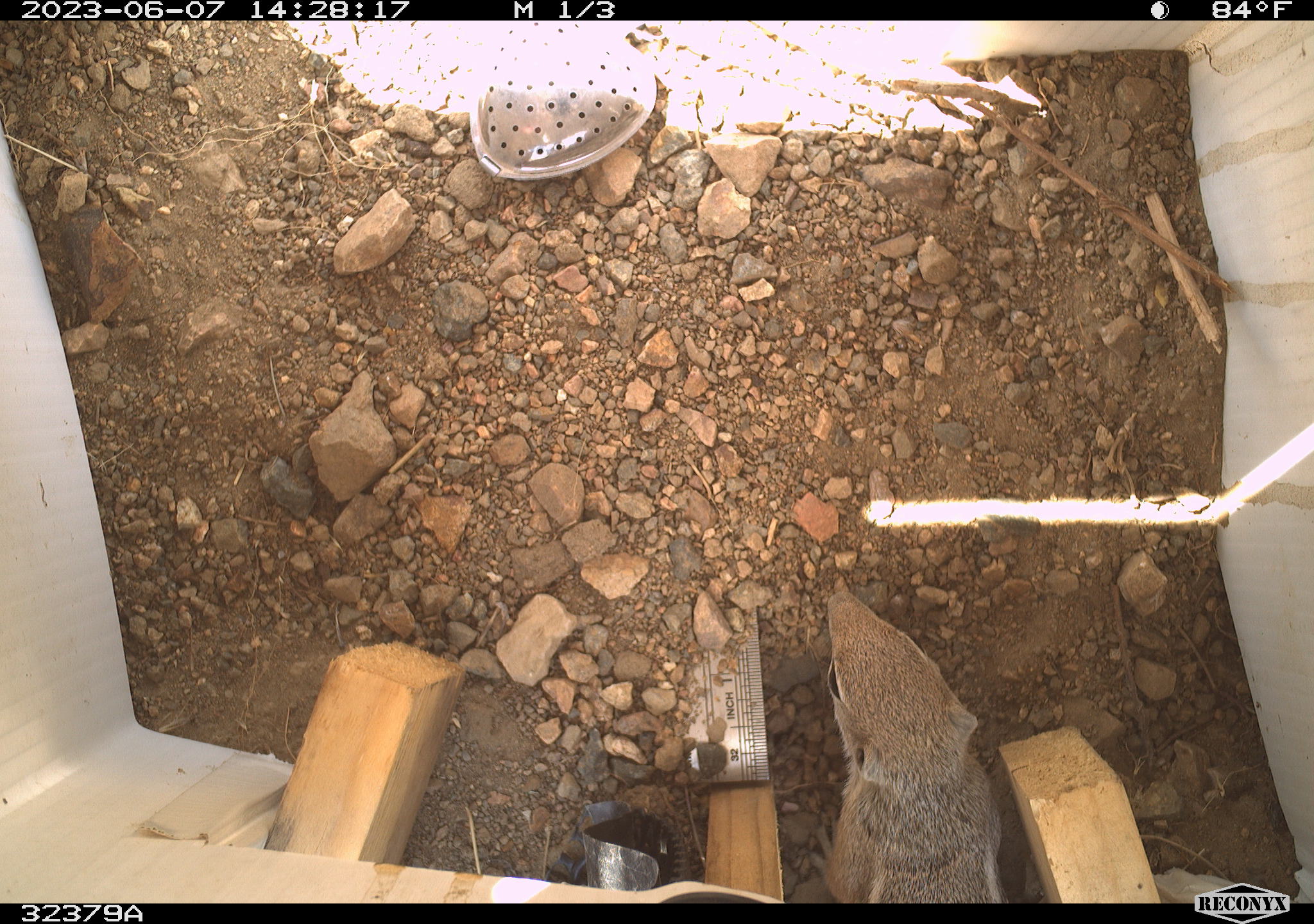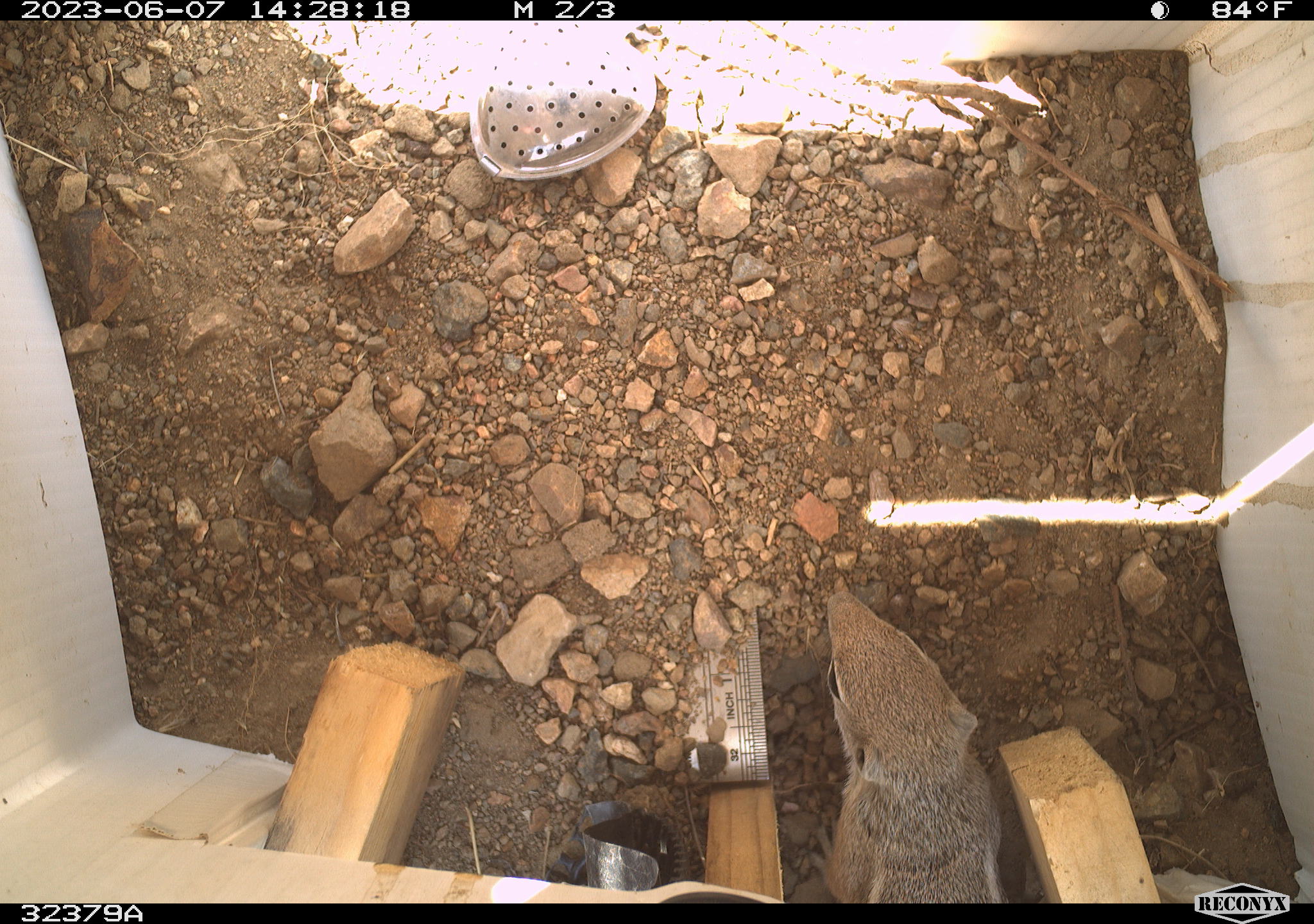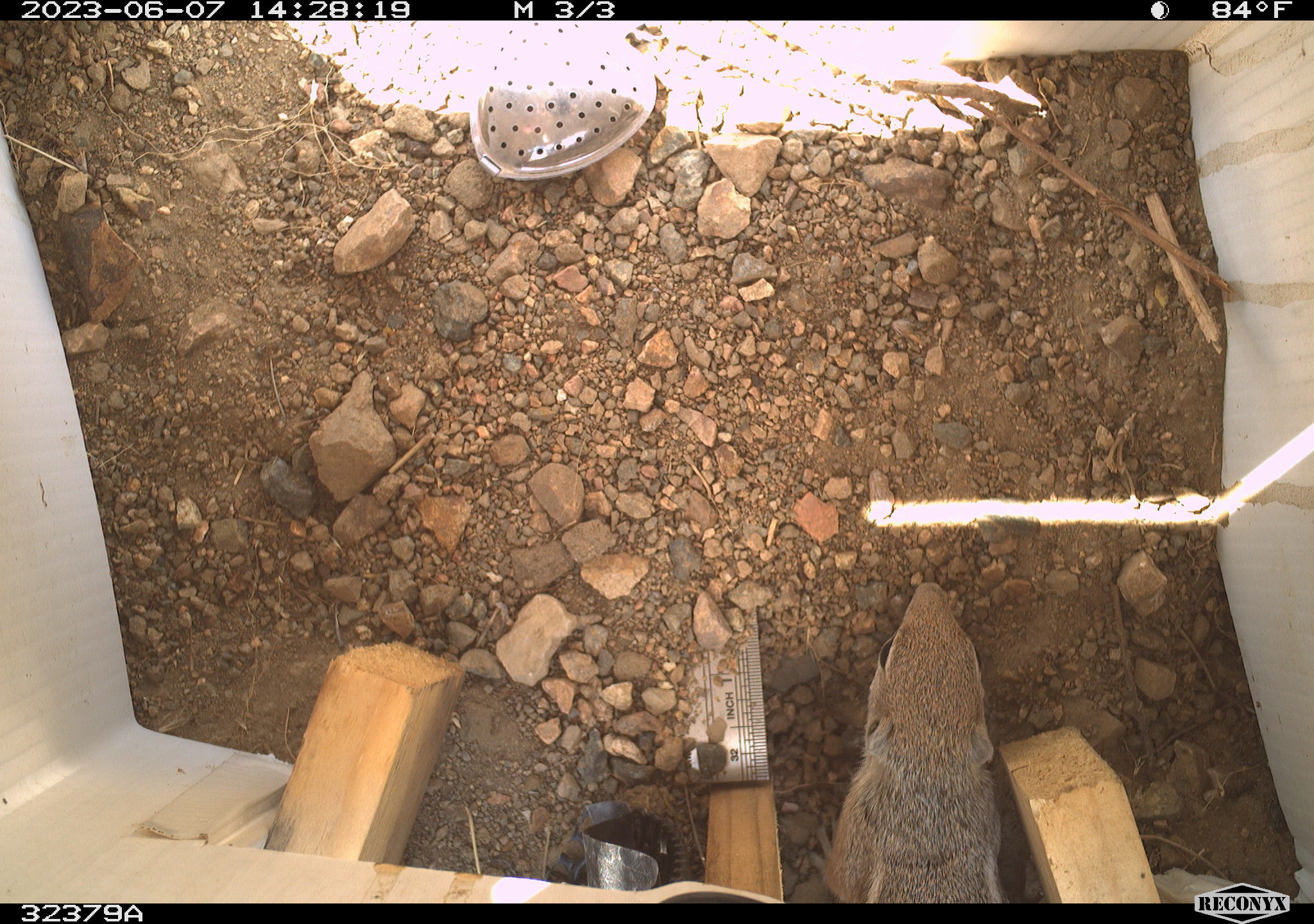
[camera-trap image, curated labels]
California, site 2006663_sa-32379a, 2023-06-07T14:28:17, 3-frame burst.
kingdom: Animalia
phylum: Chordata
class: Mammalia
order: Rodentia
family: Sciuridae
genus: Ammospermophilus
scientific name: Ammospermophilus leucurus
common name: white-tailed antelope squirrel